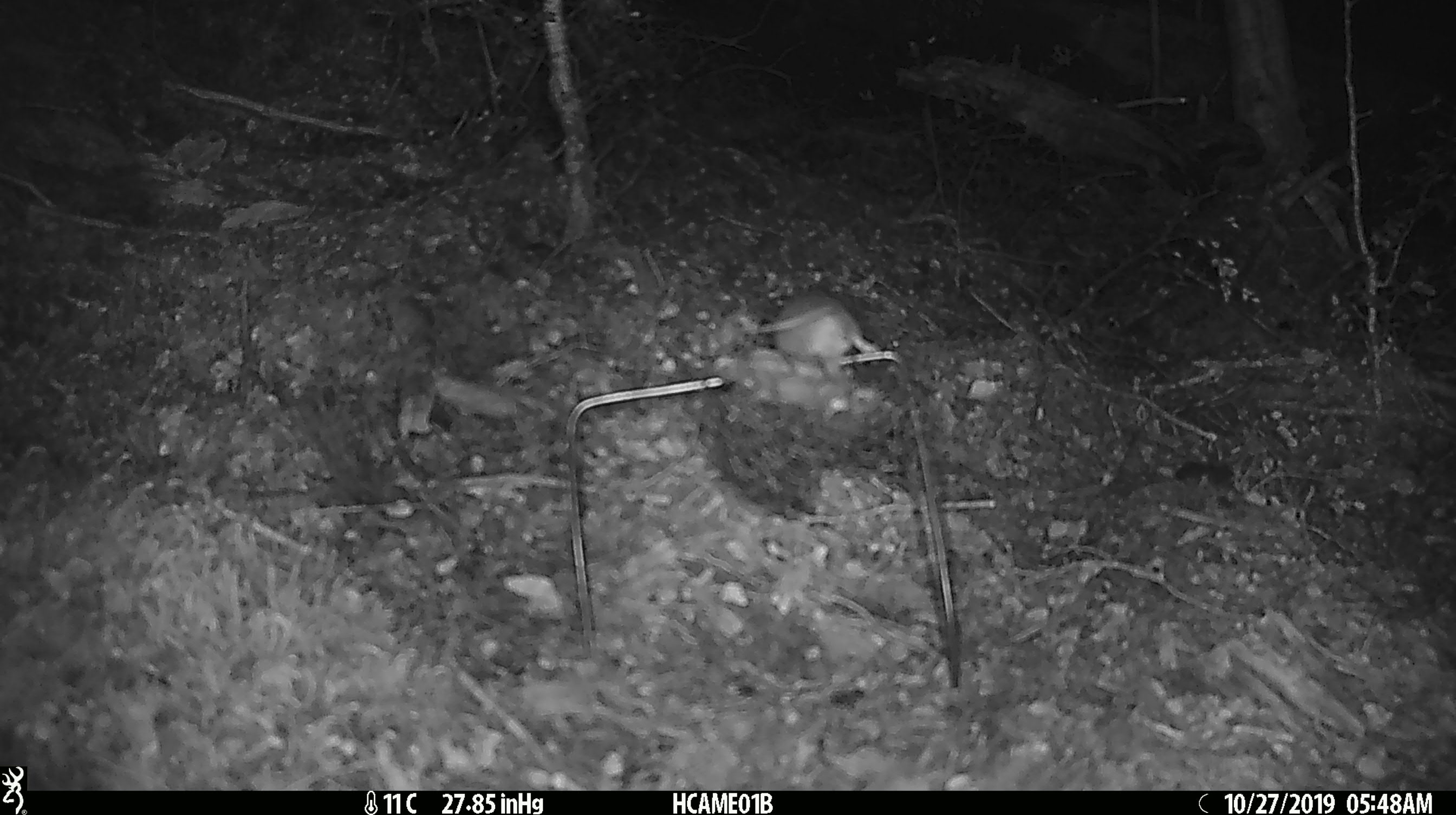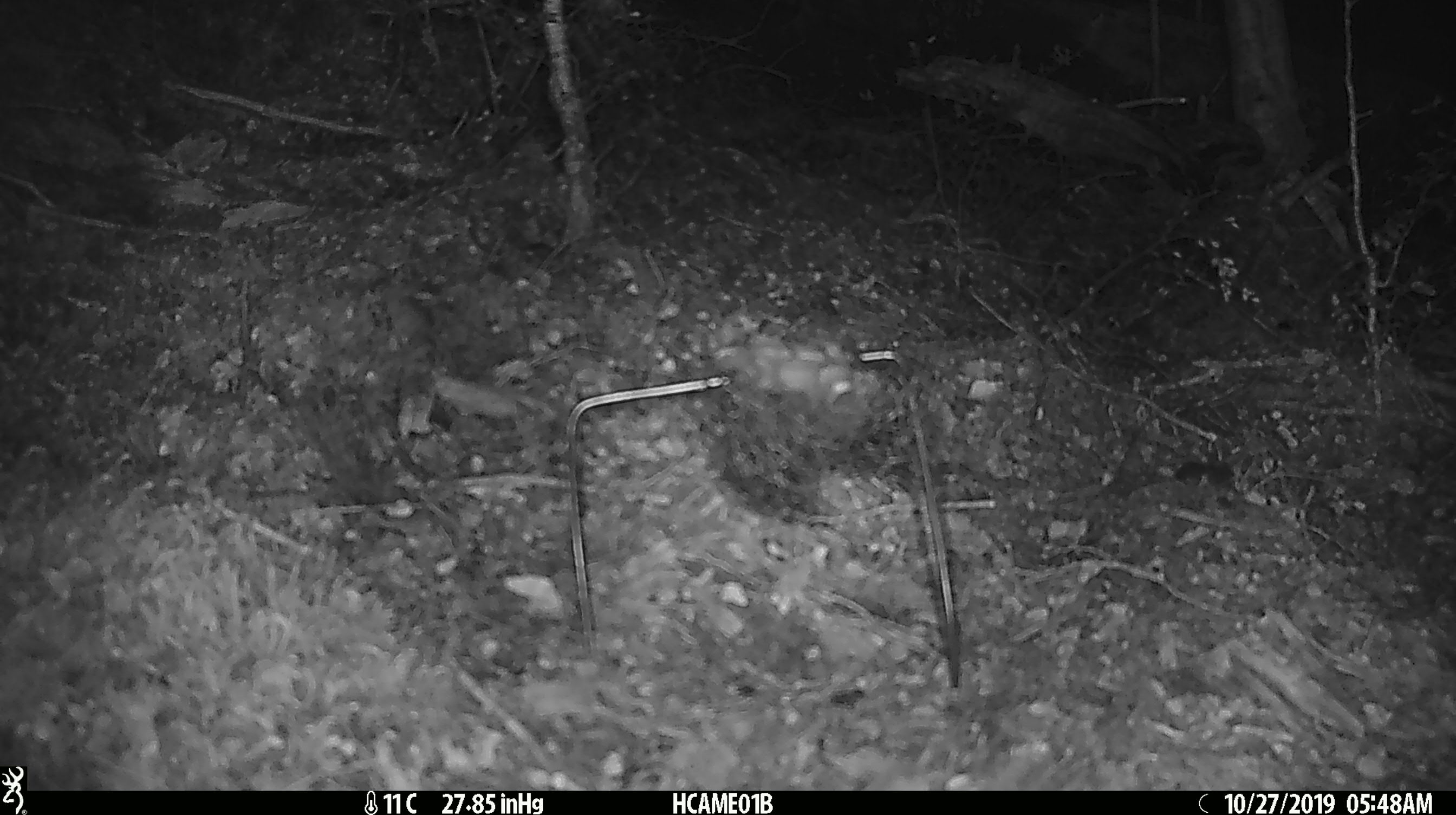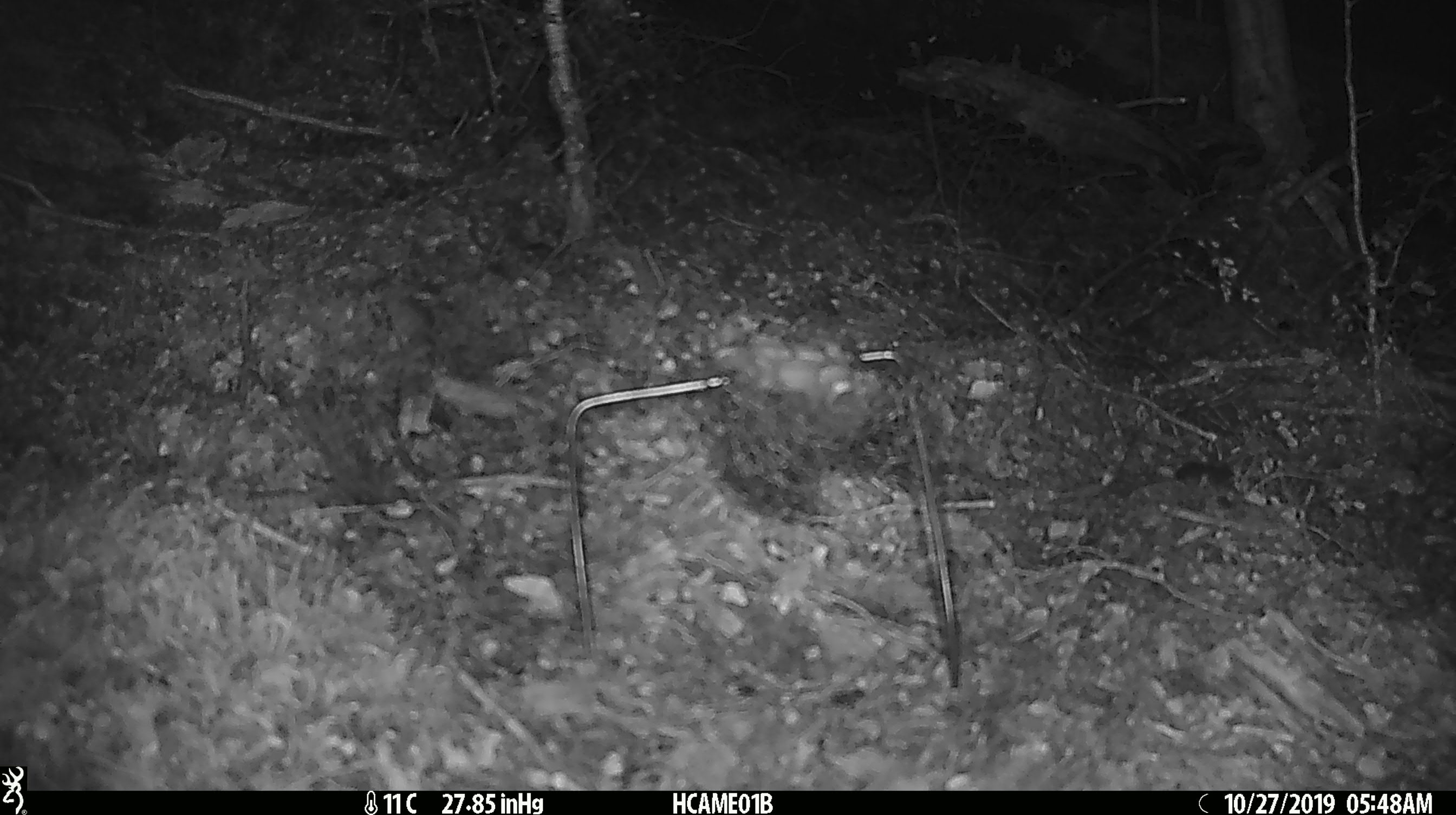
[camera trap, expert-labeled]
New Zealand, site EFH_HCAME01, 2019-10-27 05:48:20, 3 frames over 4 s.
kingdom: Animalia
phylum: Chordata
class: Mammalia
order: Rodentia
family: Muridae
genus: Mus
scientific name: Mus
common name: mouse